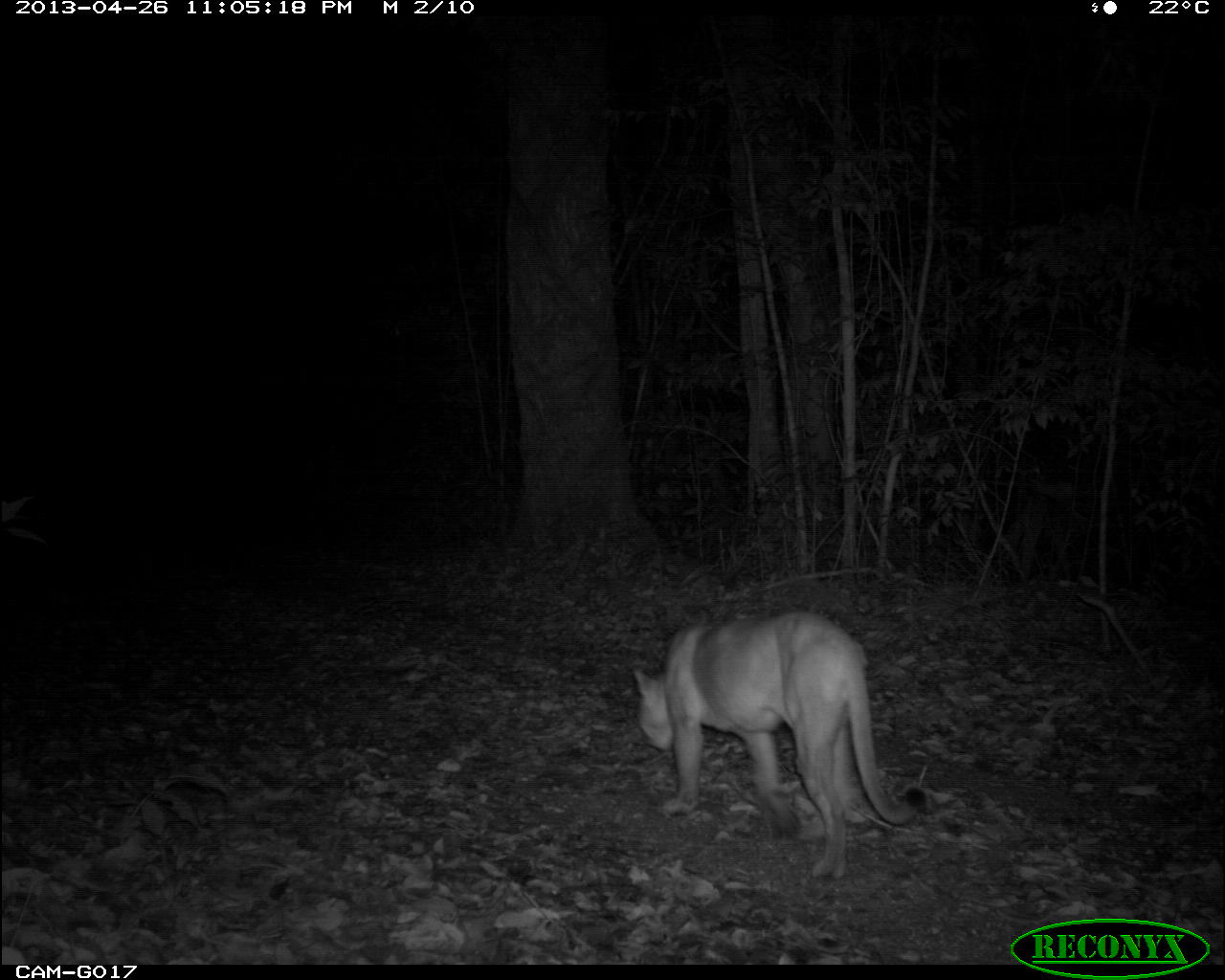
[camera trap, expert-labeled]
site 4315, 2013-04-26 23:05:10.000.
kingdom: Animalia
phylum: Chordata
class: Mammalia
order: Carnivora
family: Felidae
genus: Puma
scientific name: Puma concolor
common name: mountain lion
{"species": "Puma concolor (mountain lion)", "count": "1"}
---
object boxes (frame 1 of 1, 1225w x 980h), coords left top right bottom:
puma concolor: 632 614 928 879